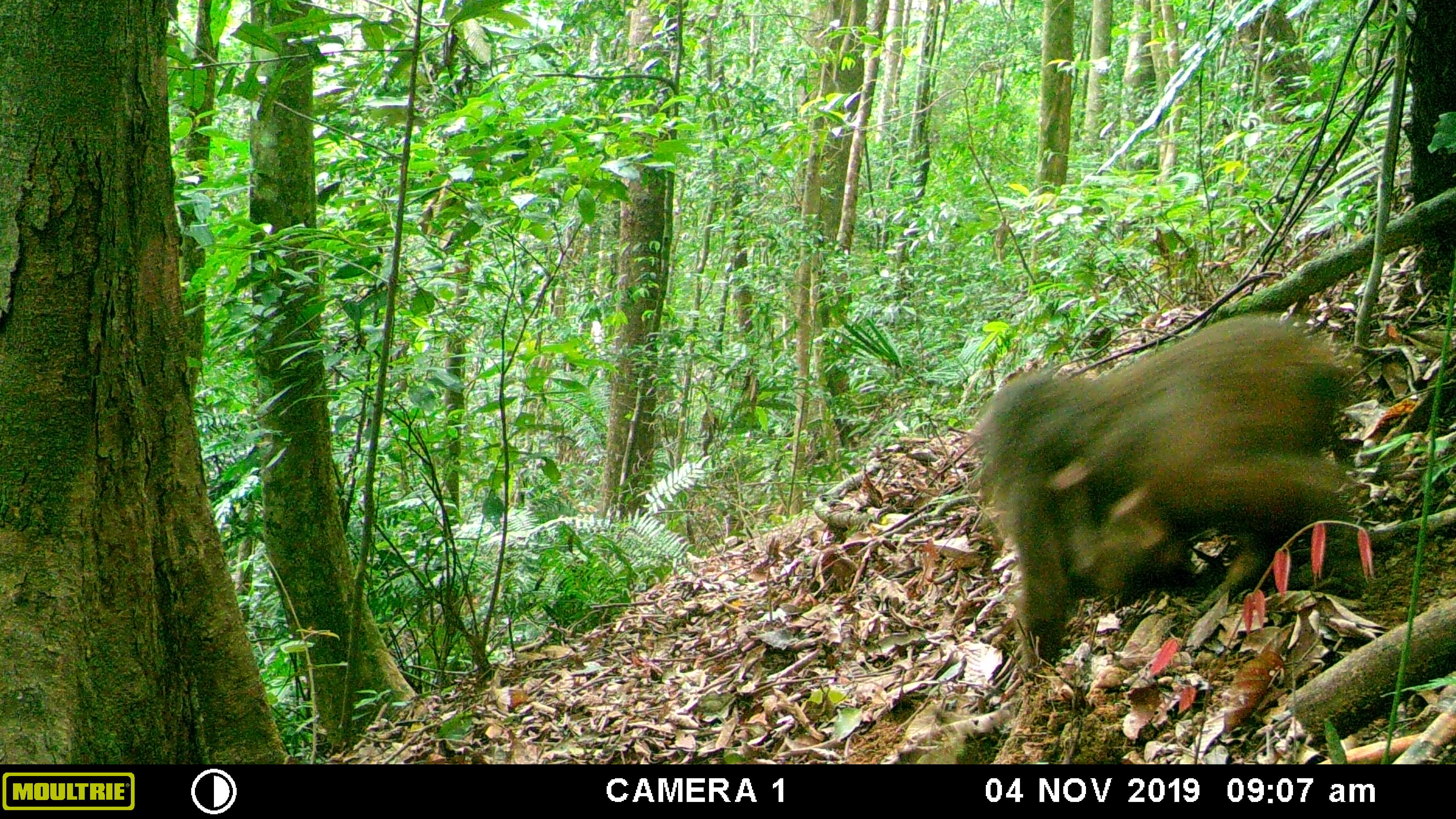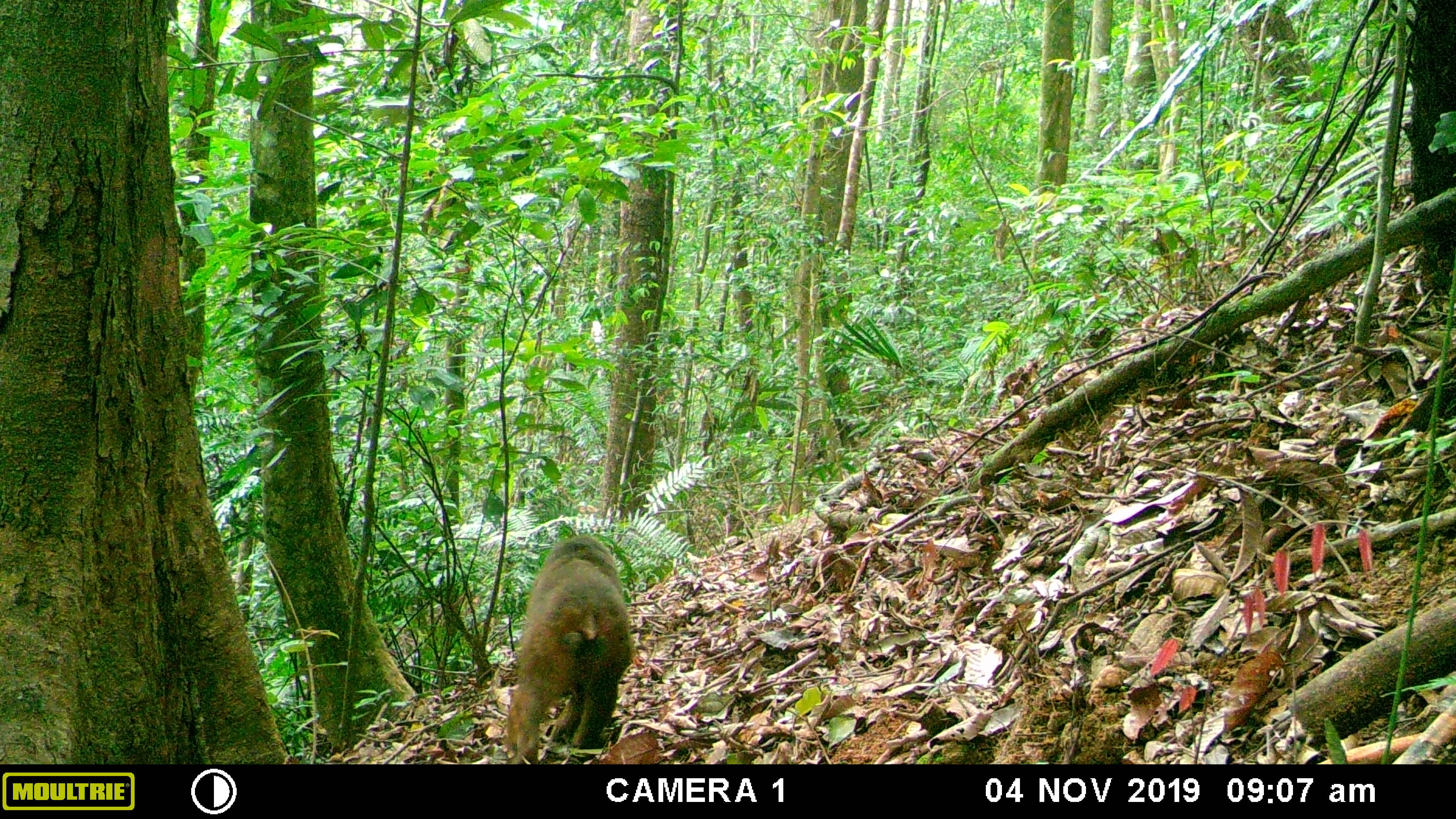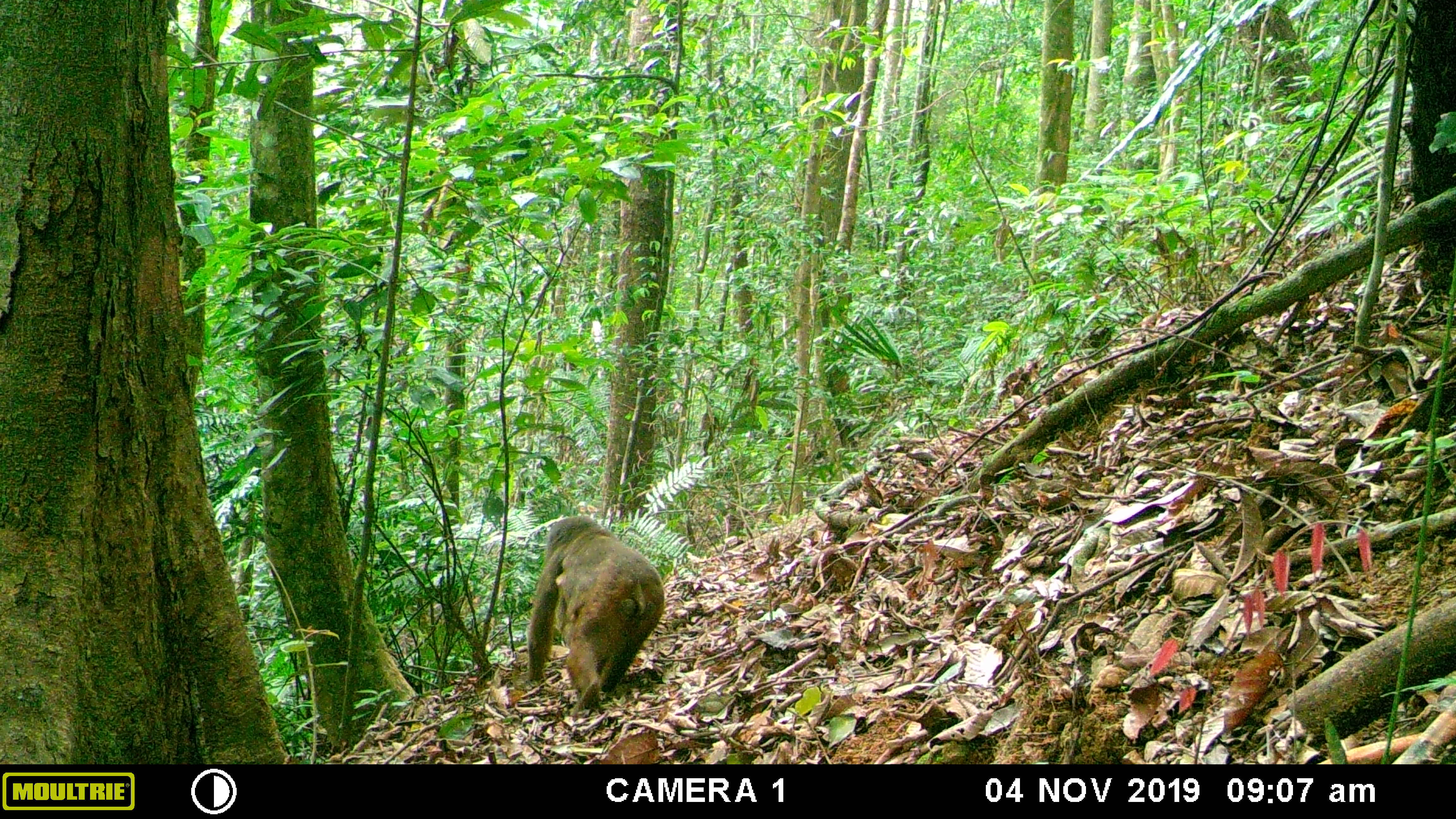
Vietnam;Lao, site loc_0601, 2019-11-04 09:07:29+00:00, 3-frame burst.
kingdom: Animalia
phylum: Chordata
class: Mammalia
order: Primates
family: Cercopithecidae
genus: Macaca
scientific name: Macaca arctoides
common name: stump-tailed macaque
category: stump tailed macaque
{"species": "stump tailed macaque (stump-tailed macaque) (Macaca arctoides)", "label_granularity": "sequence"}